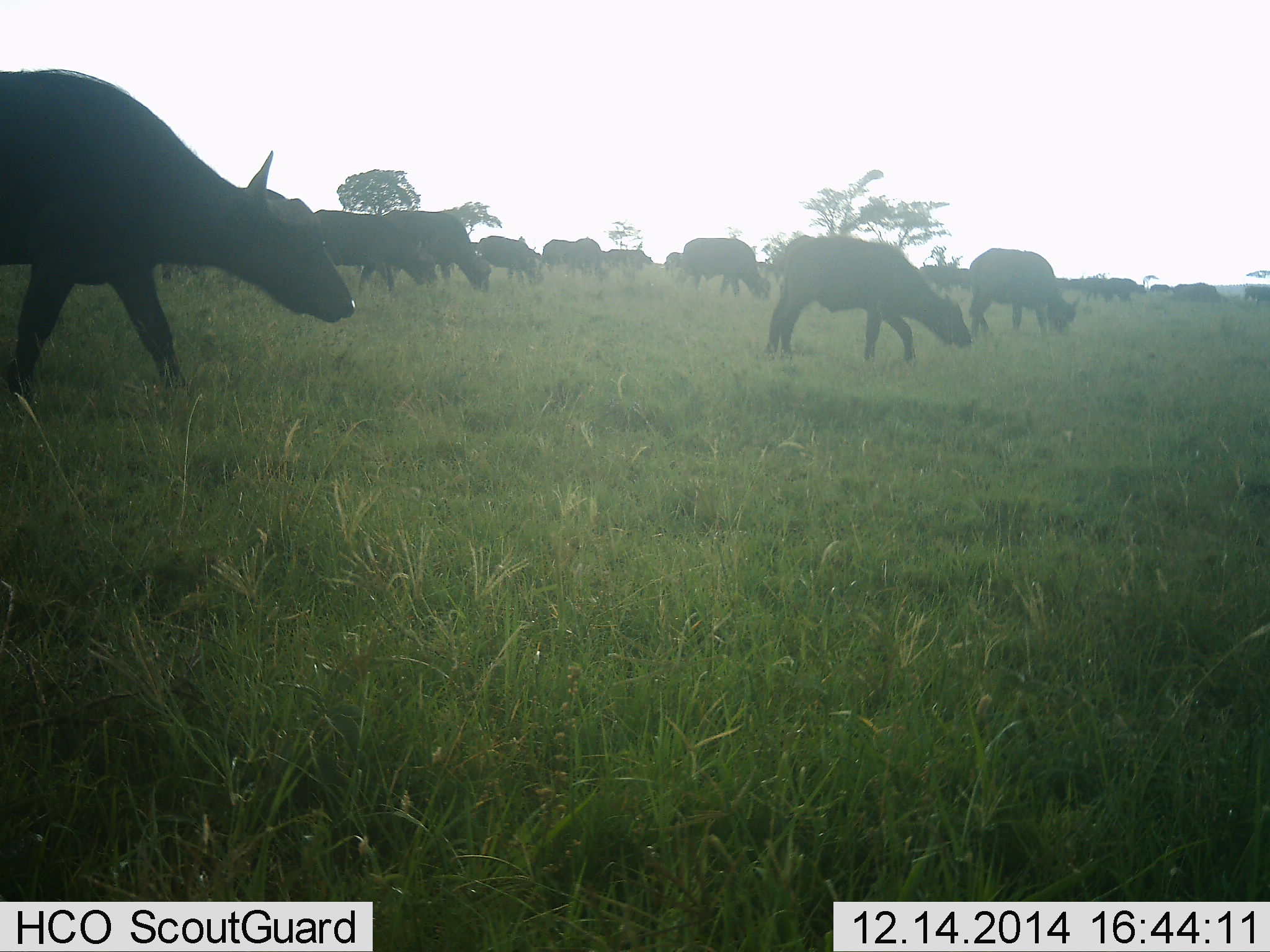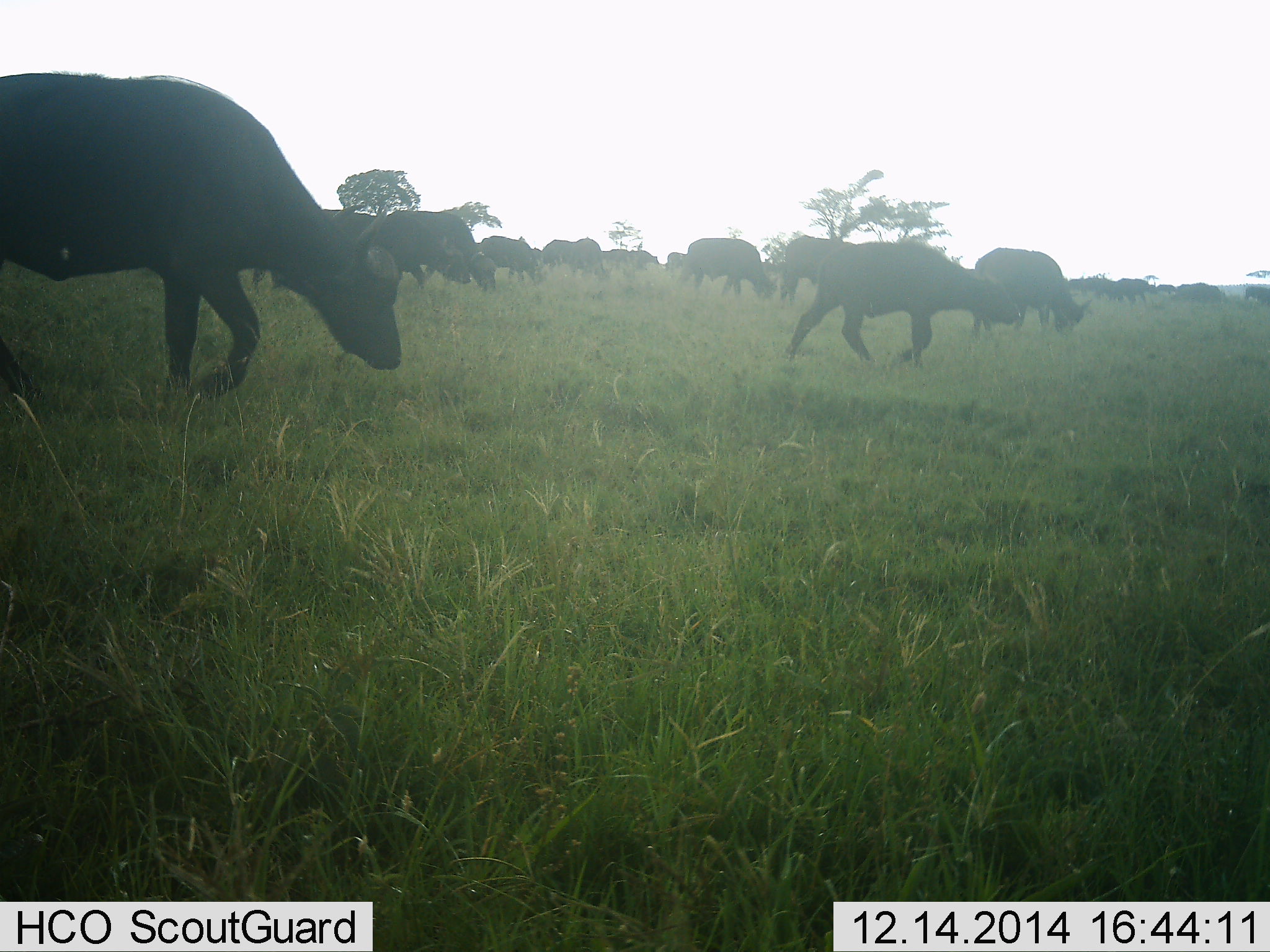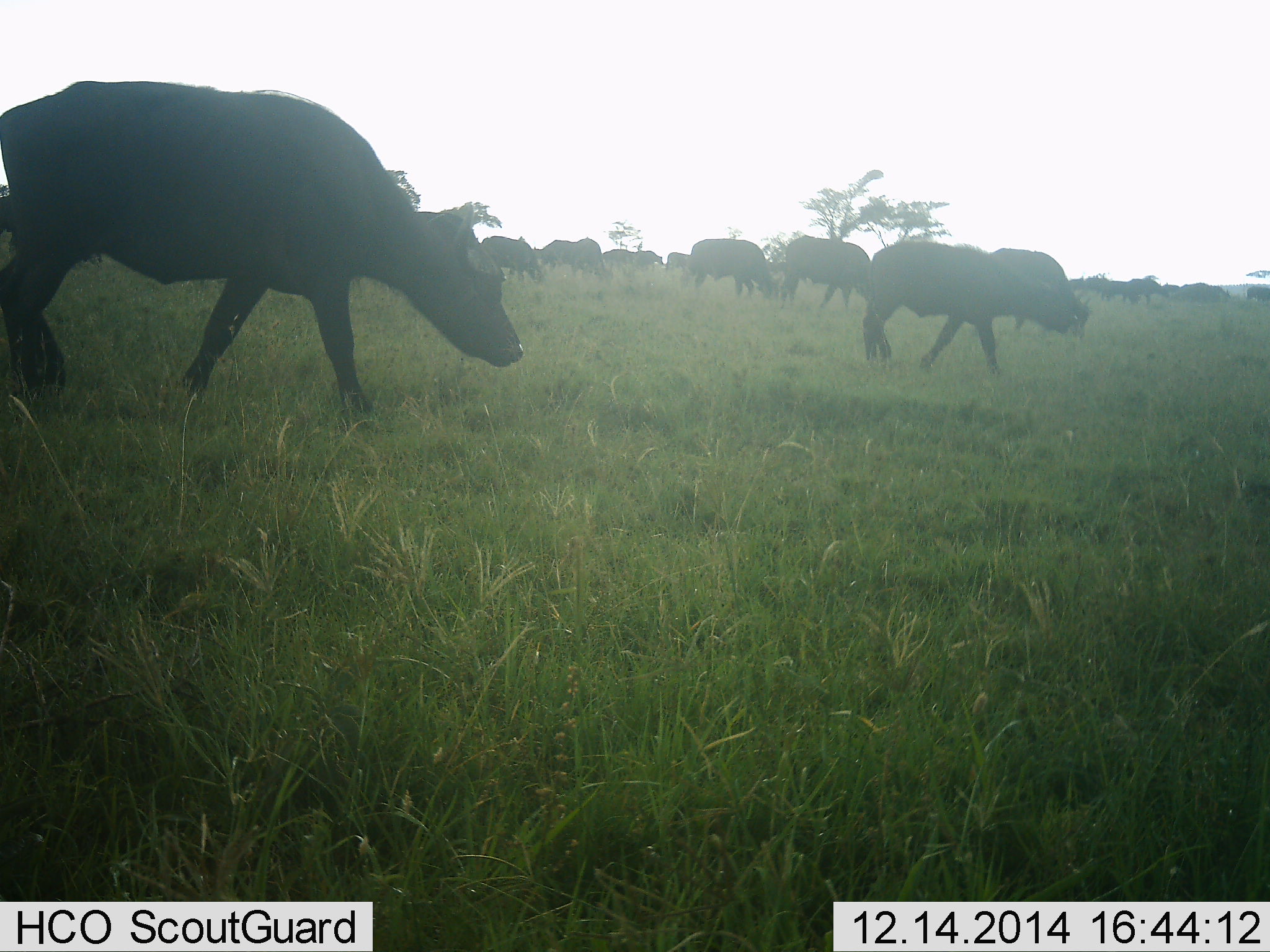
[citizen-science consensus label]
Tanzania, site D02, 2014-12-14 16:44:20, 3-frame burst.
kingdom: Animalia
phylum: Chordata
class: Mammalia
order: Artiodactyla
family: Bovidae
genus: Syncerus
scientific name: Syncerus caffer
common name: cape buffalo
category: buffalo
Buffalo (cape buffalo) (Syncerus caffer), count 11-50. Behavior (volunteer vote fractions): standing 10%, resting 0%, moving 90%, interacting 0%. Young present (vote fraction): 20%. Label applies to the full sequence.